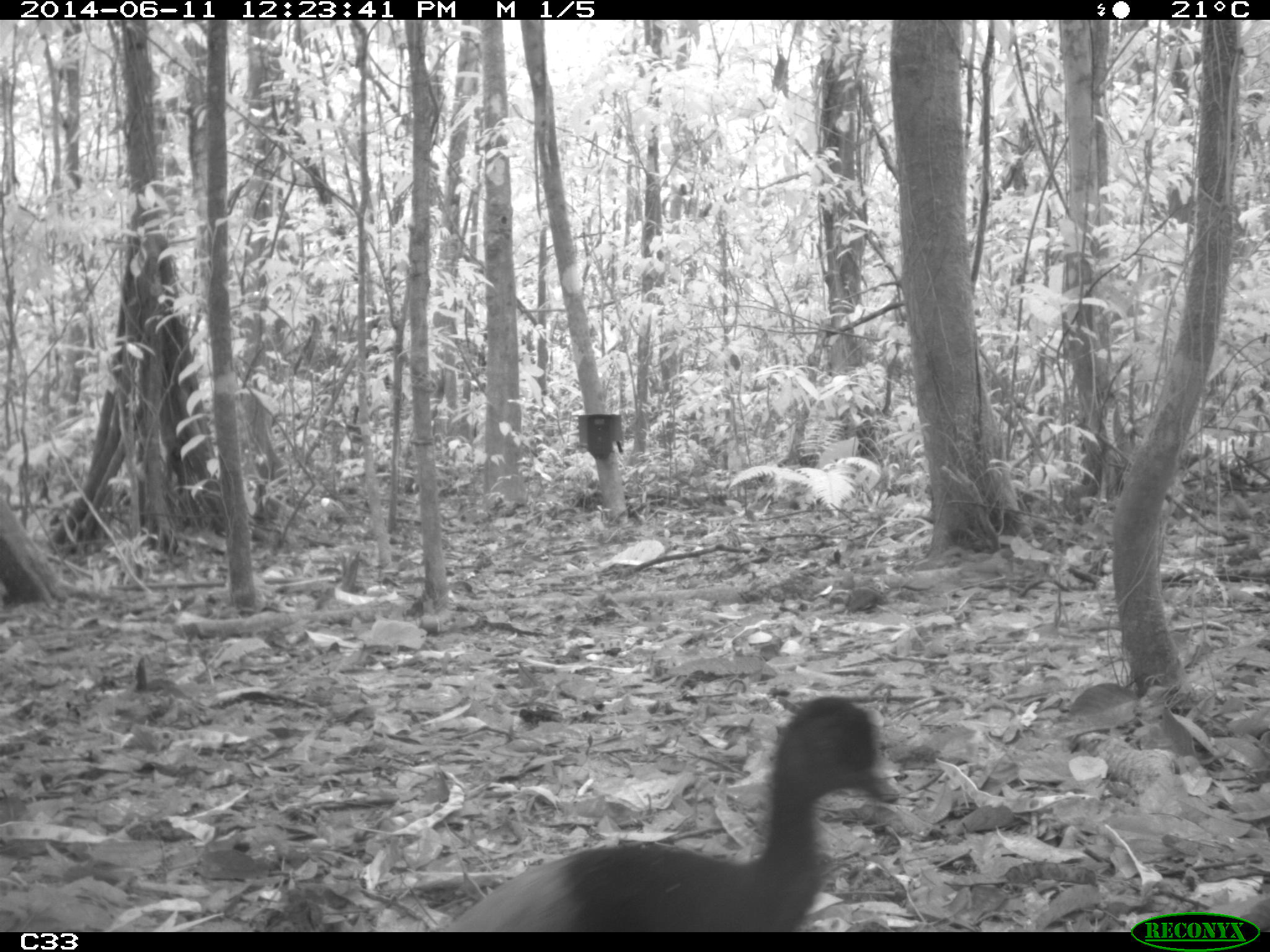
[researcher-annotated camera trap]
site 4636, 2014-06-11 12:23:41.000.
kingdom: Animalia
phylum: Chordata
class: Aves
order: Gruiformes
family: Psophiidae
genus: Psophia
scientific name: Psophia crepitans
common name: gray-winged trumpeter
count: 3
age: adult